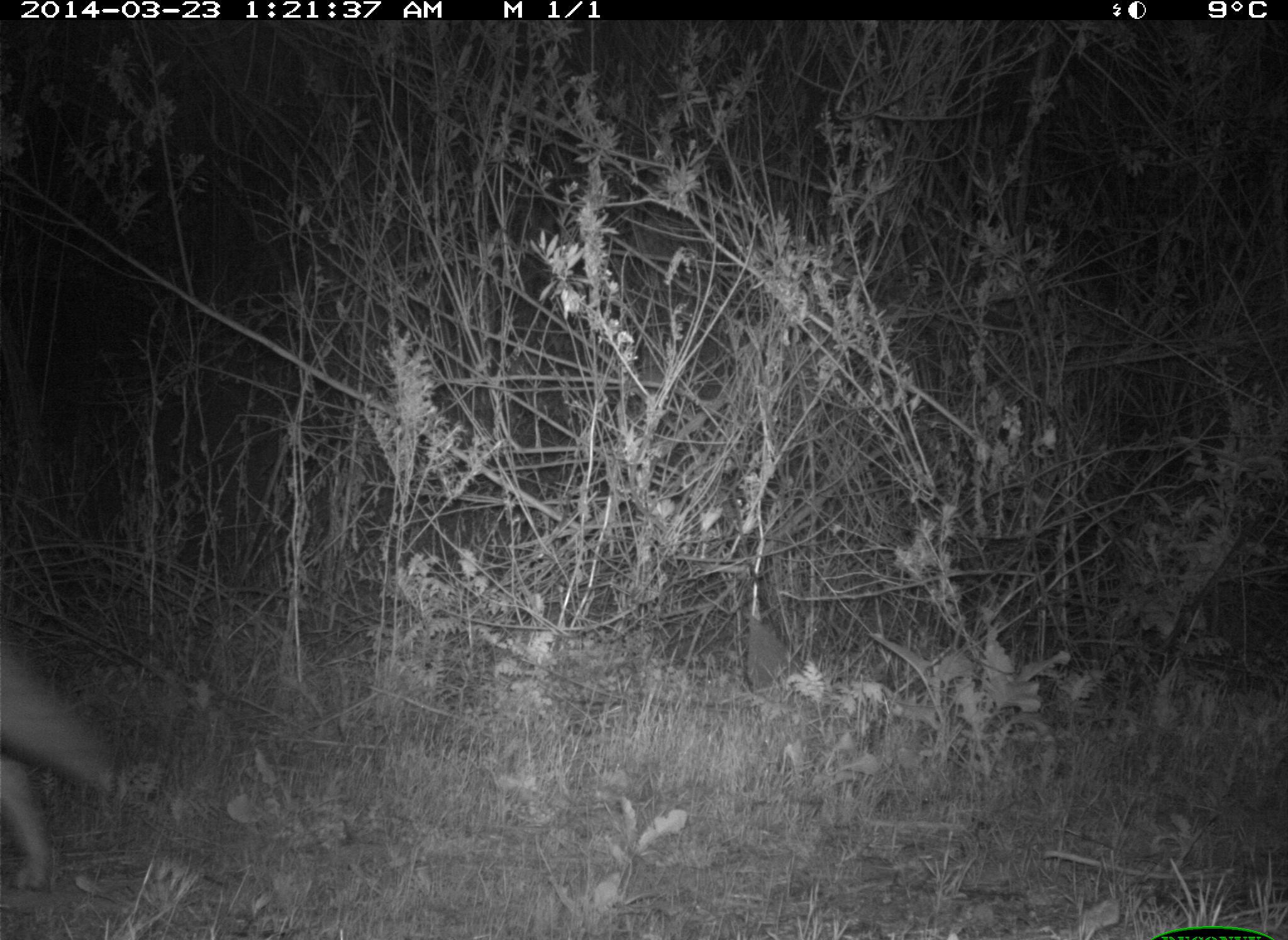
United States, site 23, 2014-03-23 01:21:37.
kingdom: Animalia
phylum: Chordata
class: Mammalia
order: Carnivora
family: Canidae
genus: Canis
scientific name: Canis latrans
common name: coyote